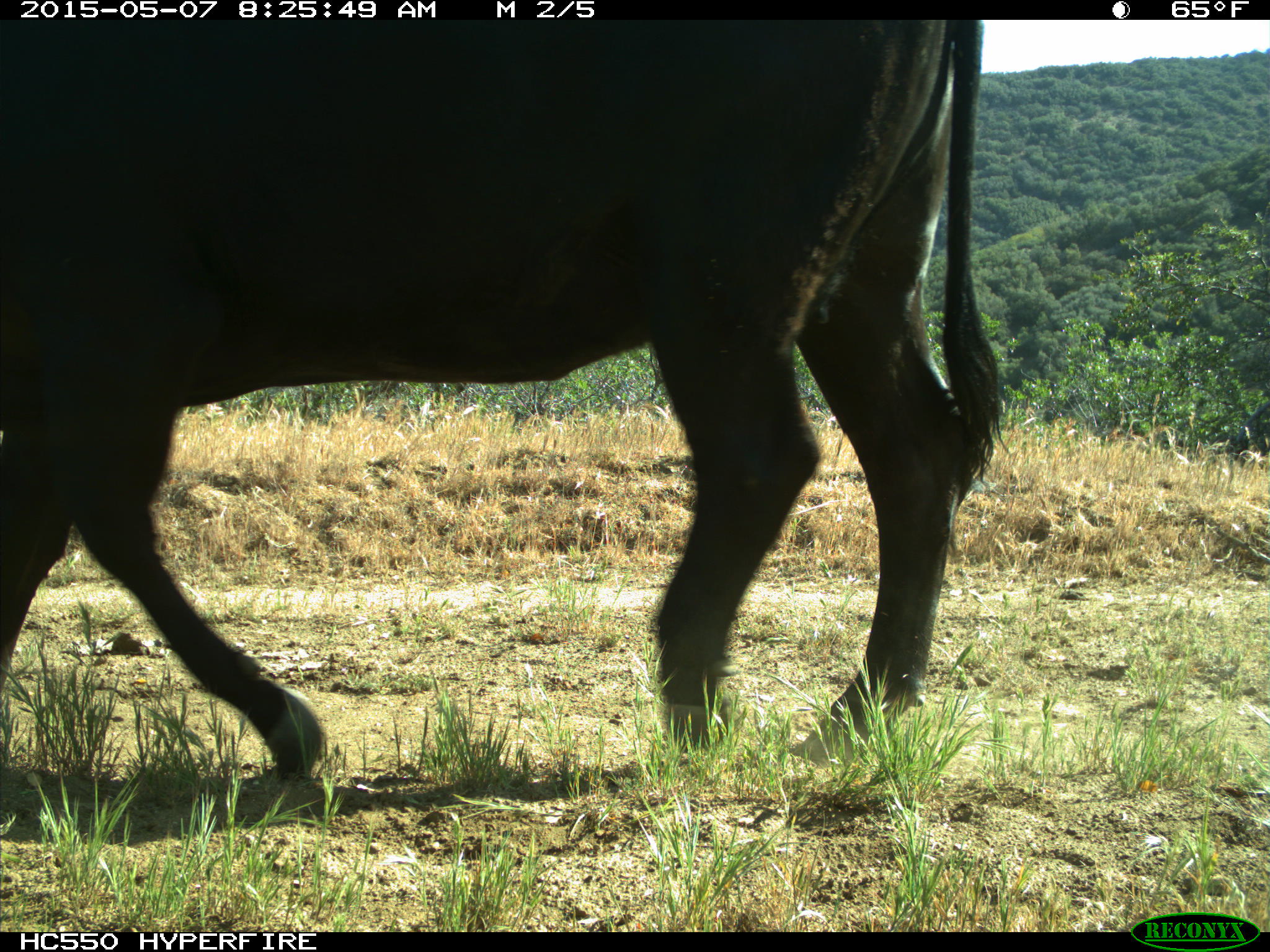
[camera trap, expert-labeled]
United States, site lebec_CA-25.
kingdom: Animalia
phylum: Chordata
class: Mammalia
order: Artiodactyla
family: Bovidae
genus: Bos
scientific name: Bos taurus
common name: domestic cow